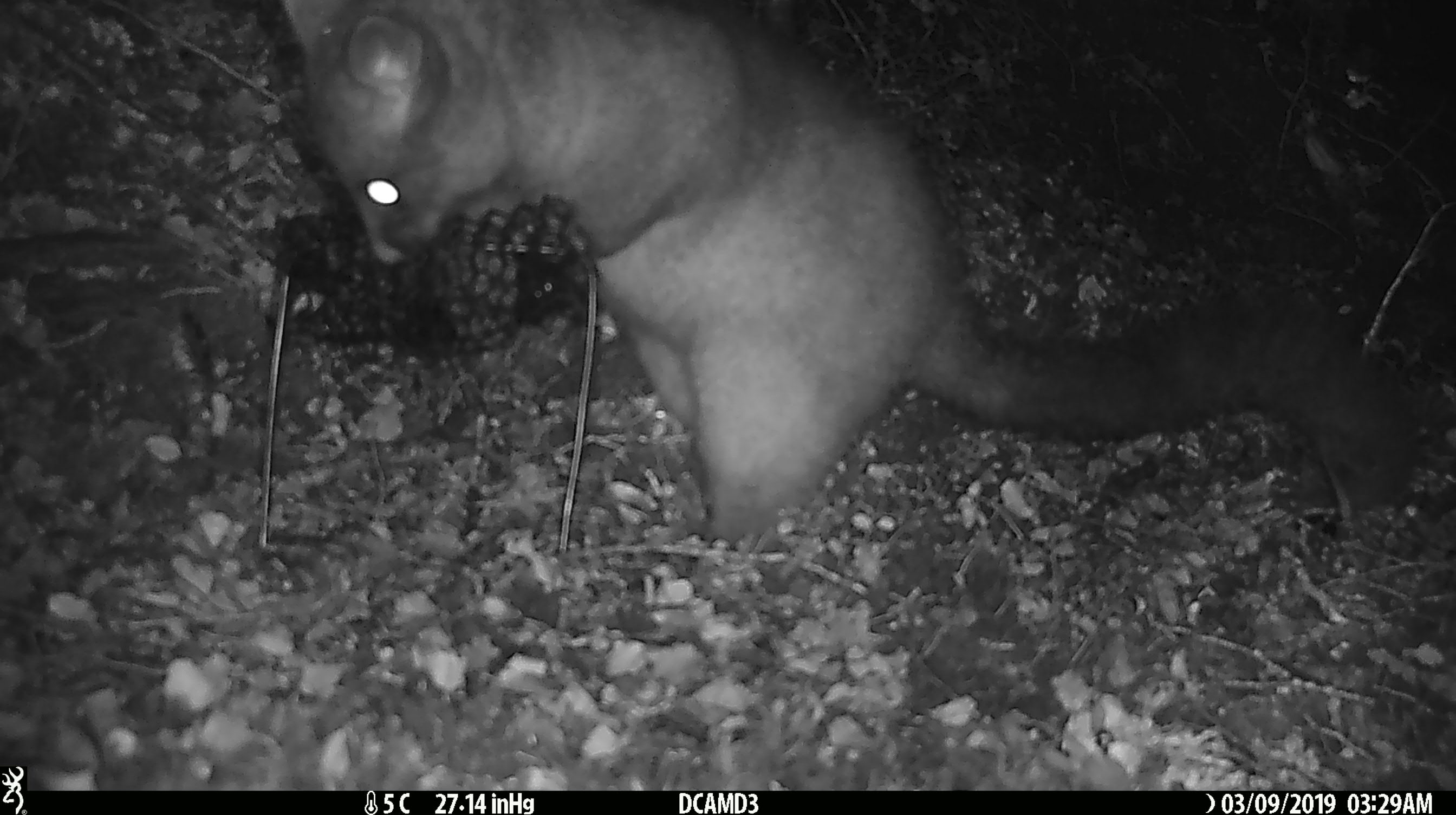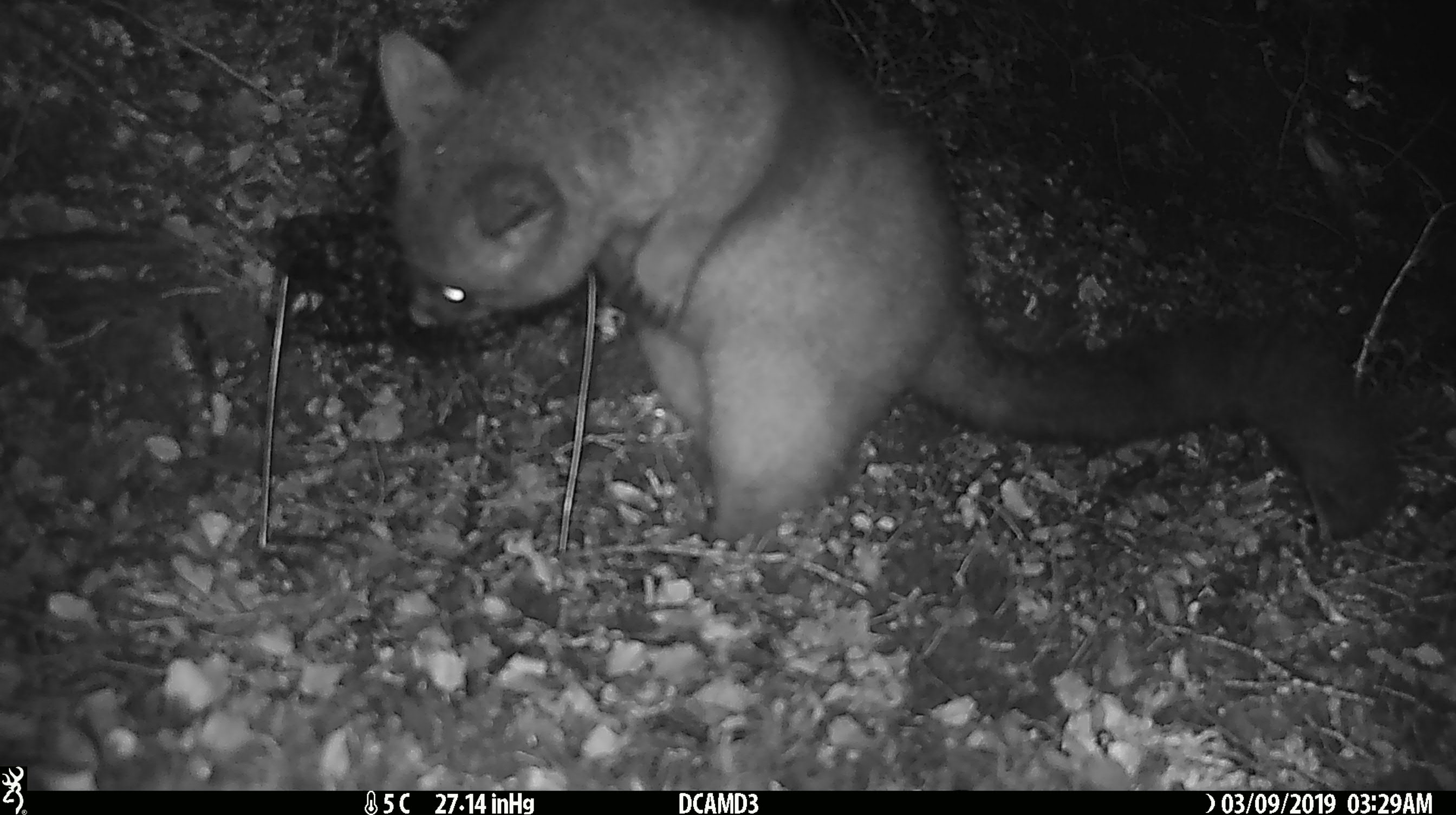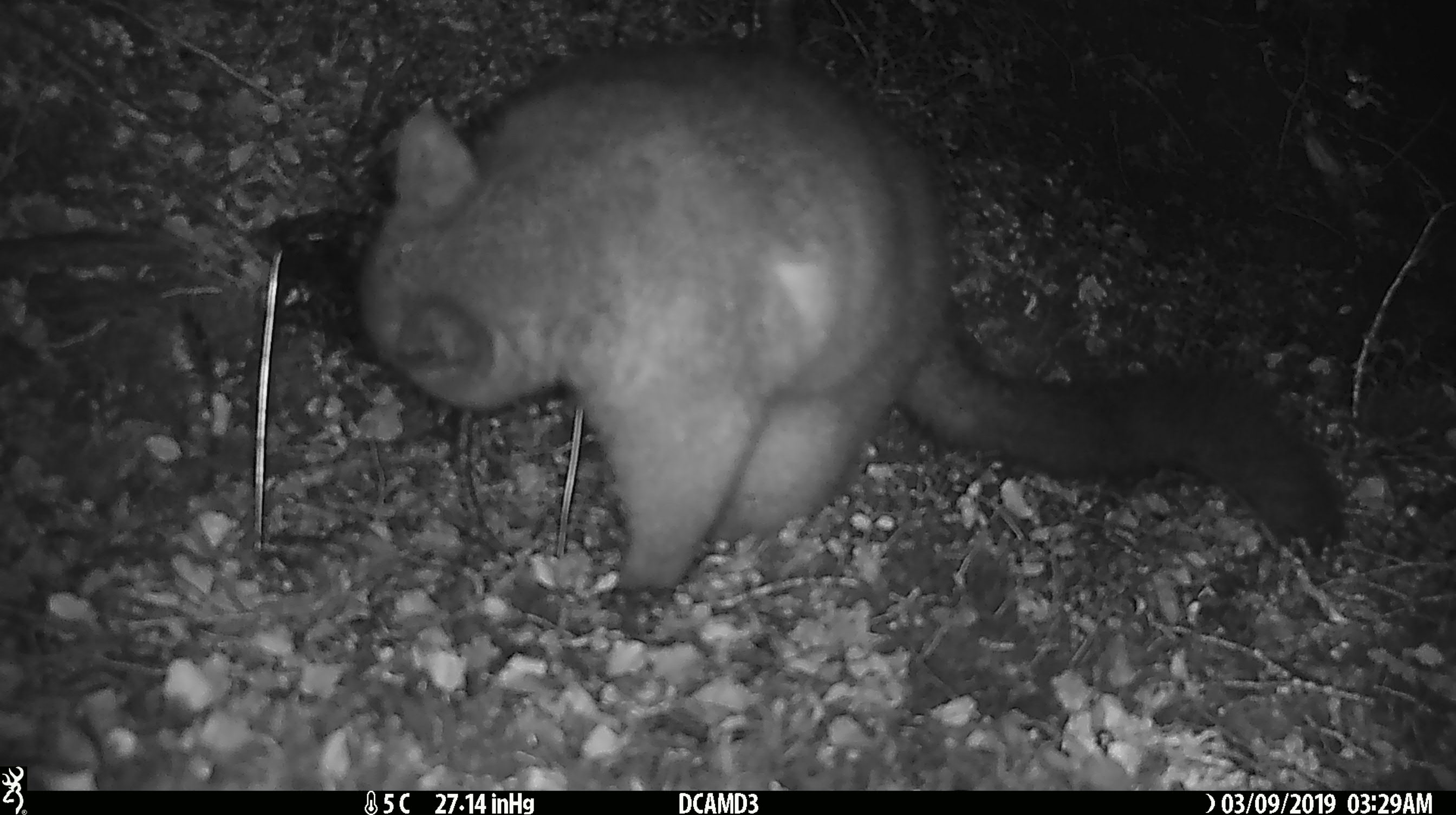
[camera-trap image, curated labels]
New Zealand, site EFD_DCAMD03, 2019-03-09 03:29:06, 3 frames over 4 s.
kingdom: Animalia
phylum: Chordata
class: Mammalia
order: Diprotodontia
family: Phalangeridae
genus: Trichosurus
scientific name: Trichosurus vulpecula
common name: common brushtail possum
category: possum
Possum (common brushtail possum) (Trichosurus vulpecula).